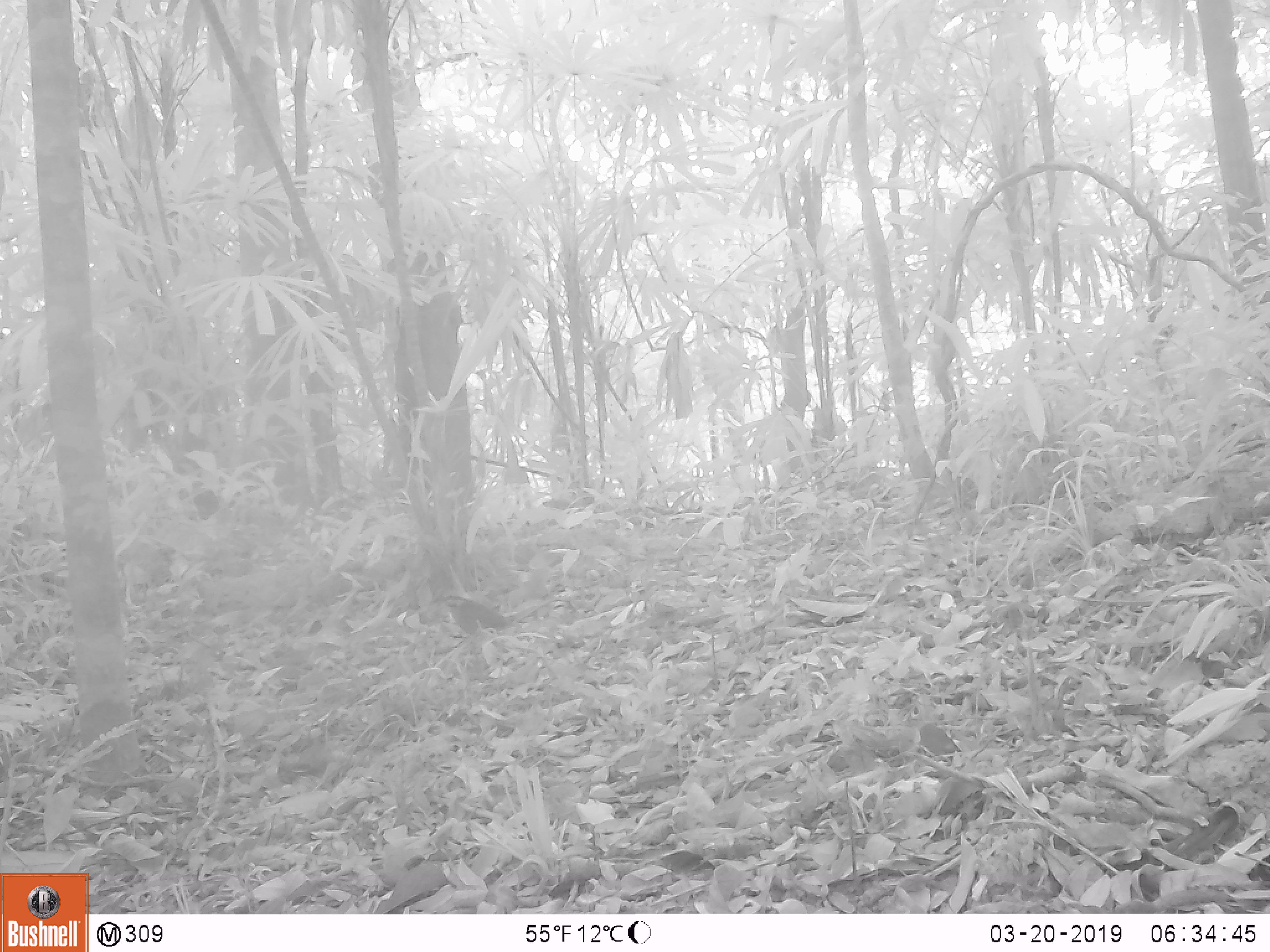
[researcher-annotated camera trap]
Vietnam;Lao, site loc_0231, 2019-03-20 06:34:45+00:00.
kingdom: Animalia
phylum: Chordata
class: Mammalia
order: Rodentia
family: Muridae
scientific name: Muridae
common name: old-world mice and rats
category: unidentified murid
Unidentified murid (old-world mice and rats) (Muridae). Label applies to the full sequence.